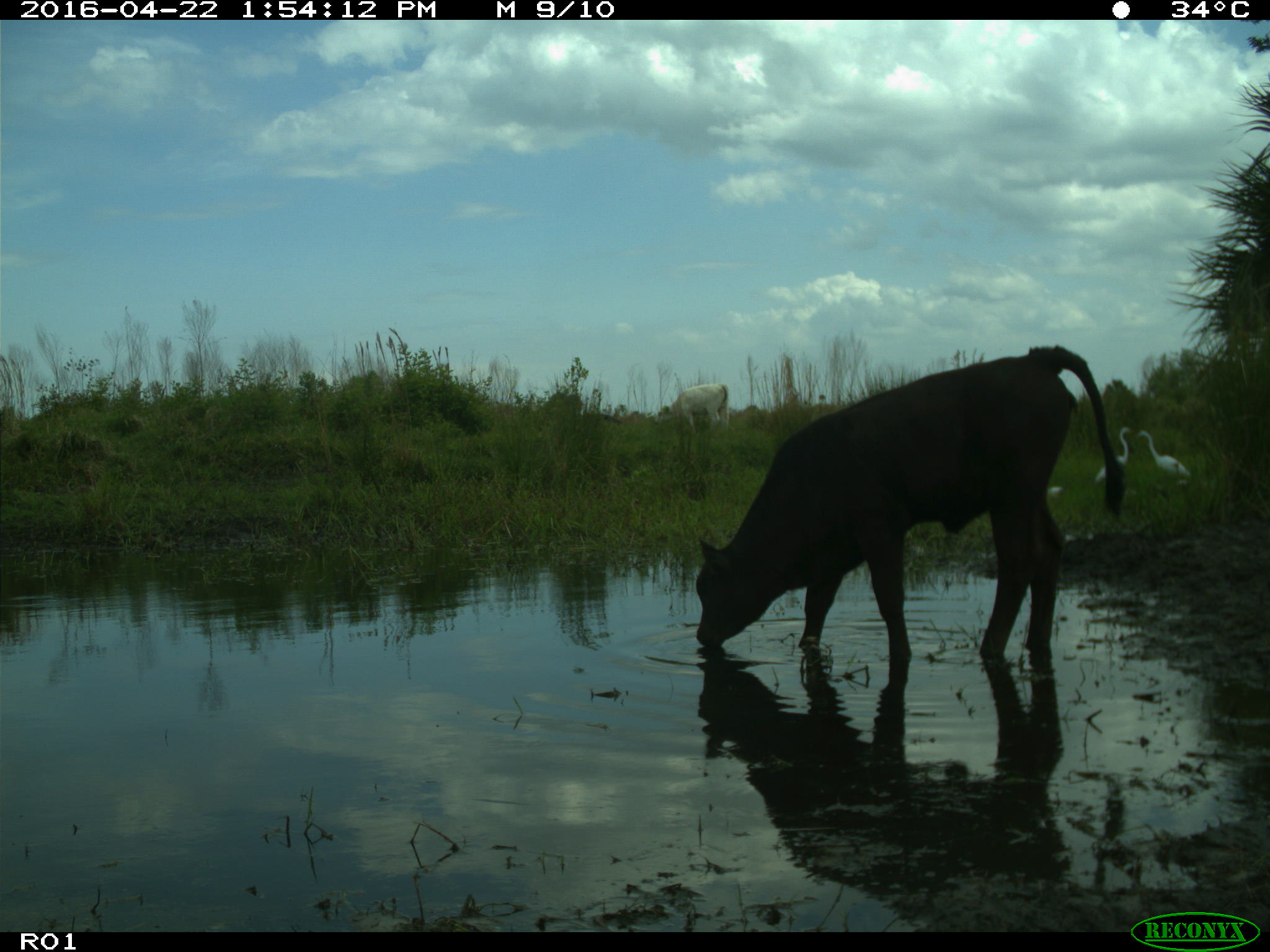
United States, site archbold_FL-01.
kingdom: Animalia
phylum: Chordata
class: Mammalia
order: Artiodactyla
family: Bovidae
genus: Bos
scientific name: Bos taurus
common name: domestic cow